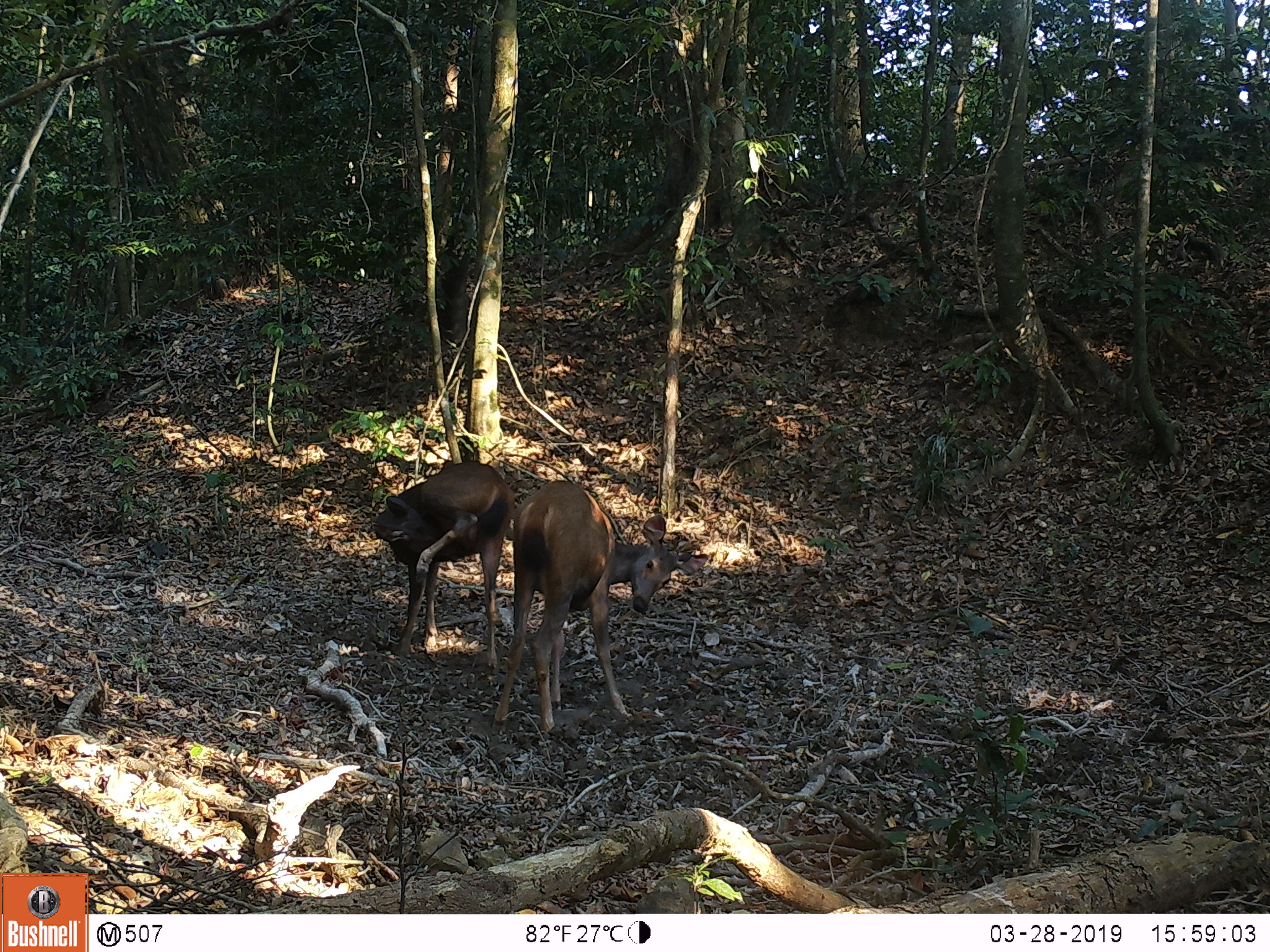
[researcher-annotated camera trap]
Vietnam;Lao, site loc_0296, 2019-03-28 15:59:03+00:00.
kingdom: Animalia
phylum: Chordata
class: Mammalia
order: Artiodactyla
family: Cervidae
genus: Rusa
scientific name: Rusa unicolor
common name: sambar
Sambar (Rusa unicolor). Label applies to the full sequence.